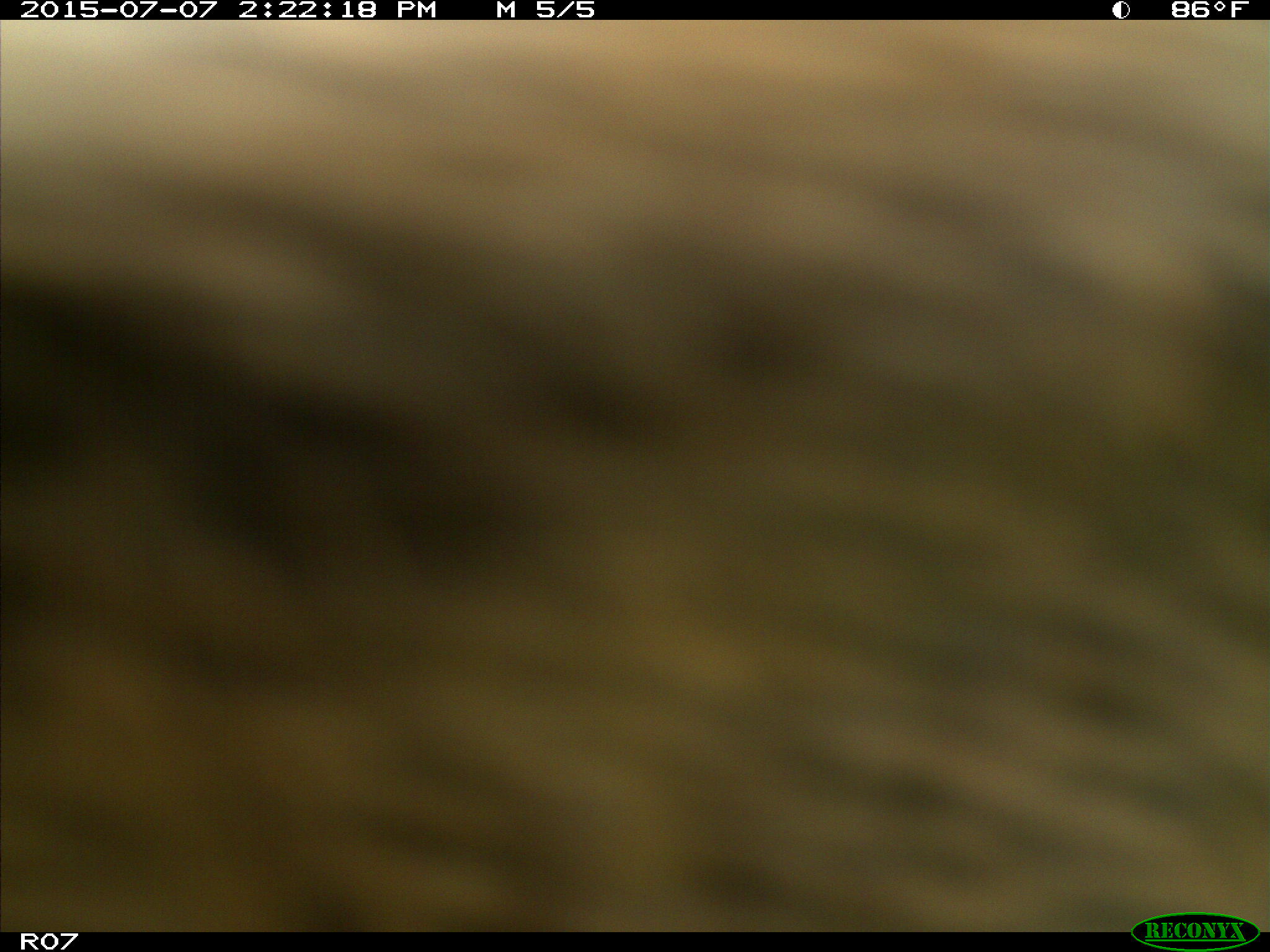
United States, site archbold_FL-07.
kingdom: Animalia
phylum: Chordata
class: Mammalia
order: Artiodactyla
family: Bovidae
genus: Bos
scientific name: Bos taurus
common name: domestic cow